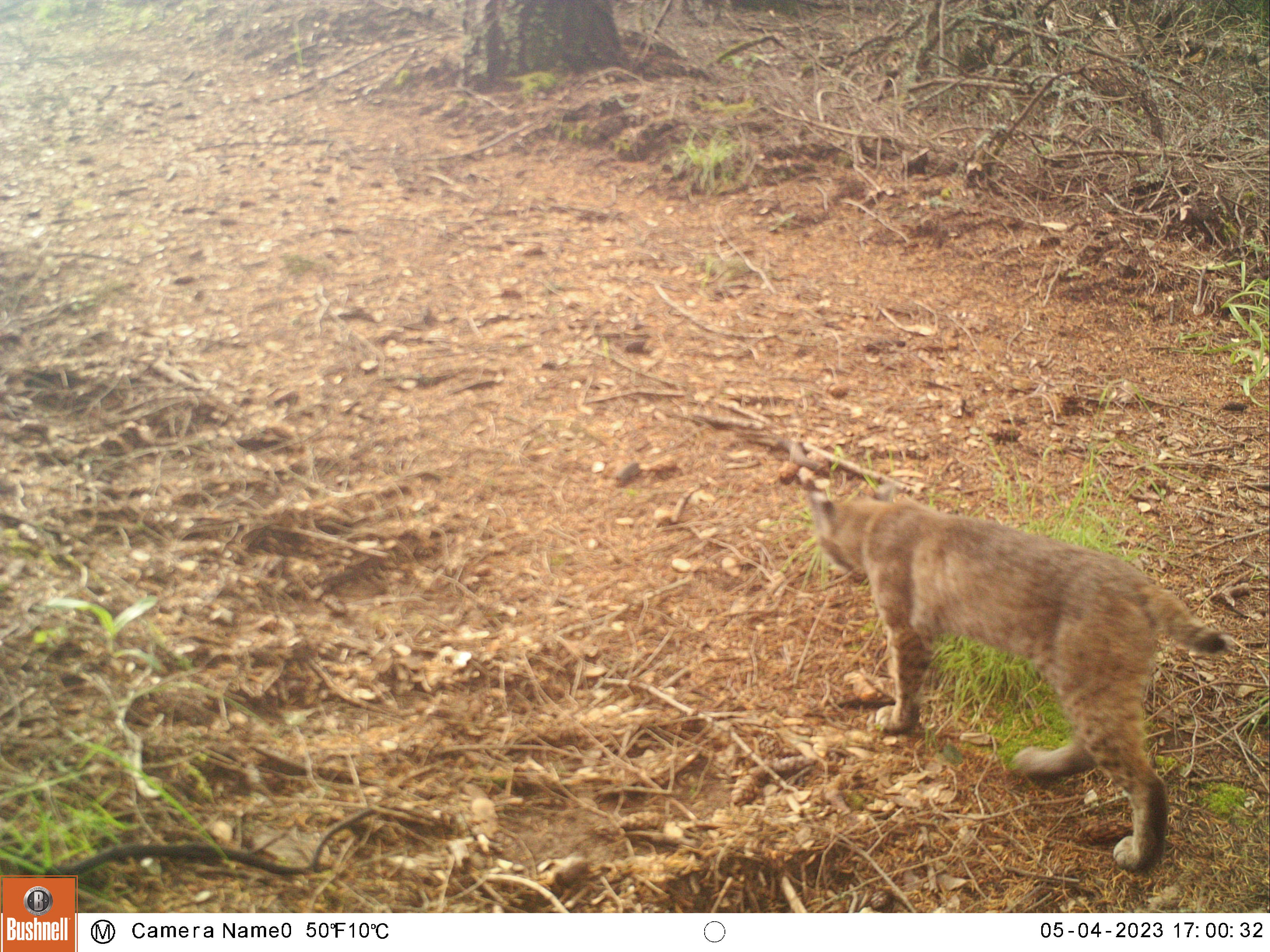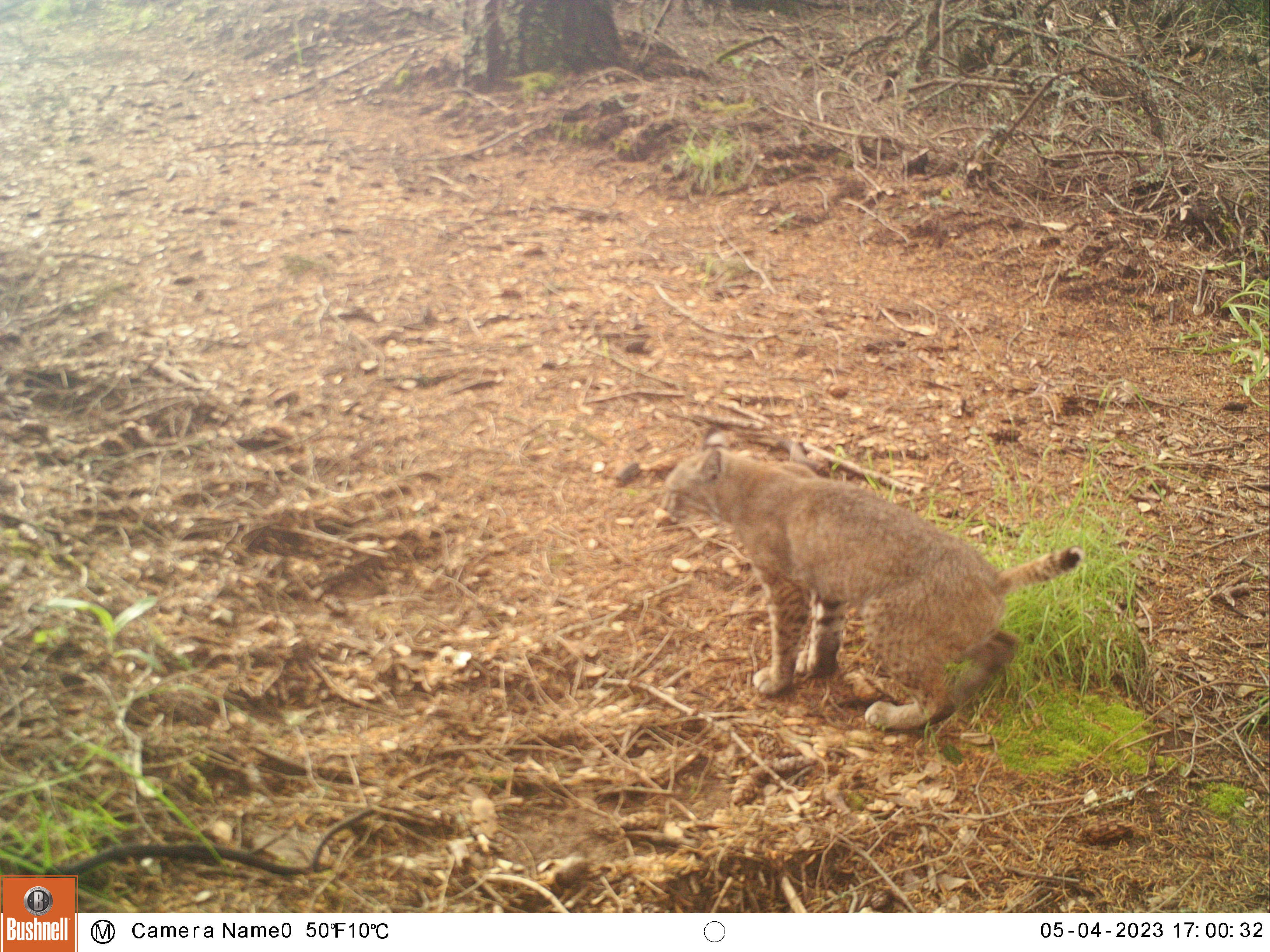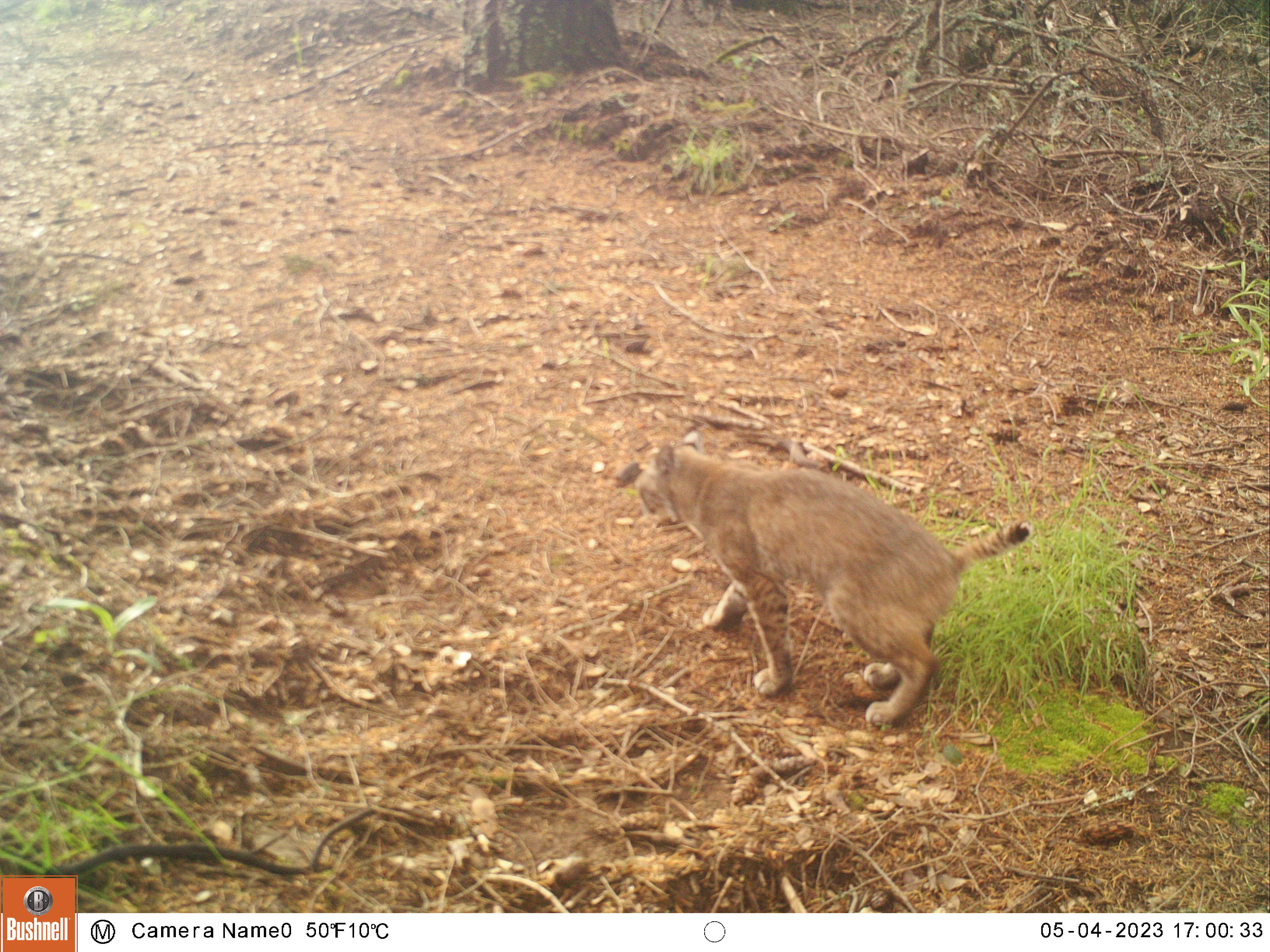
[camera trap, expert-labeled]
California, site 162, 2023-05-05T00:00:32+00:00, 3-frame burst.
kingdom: Animalia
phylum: Chordata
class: Mammalia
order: Carnivora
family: Felidae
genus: Lynx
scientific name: Lynx rufus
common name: bobcat